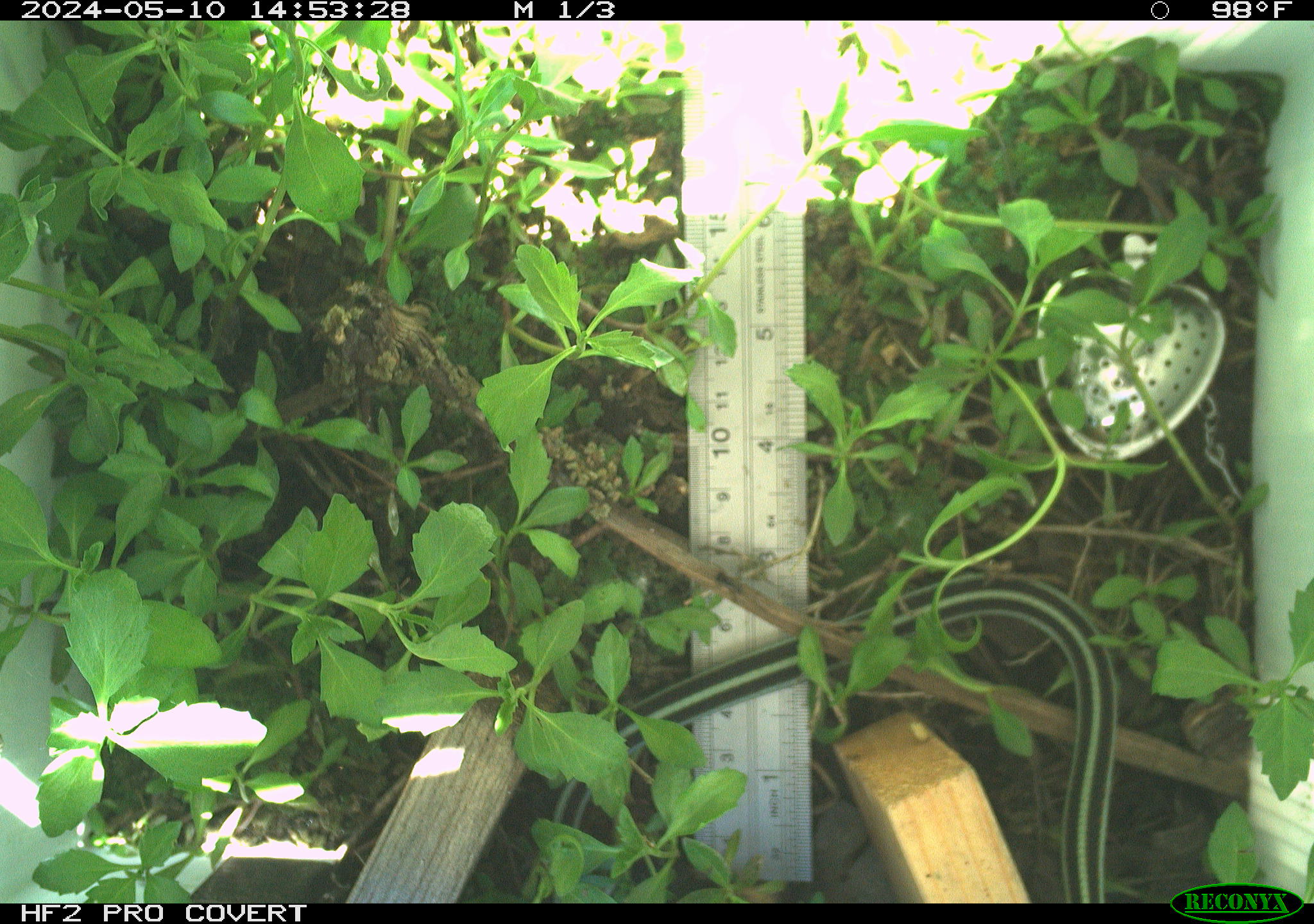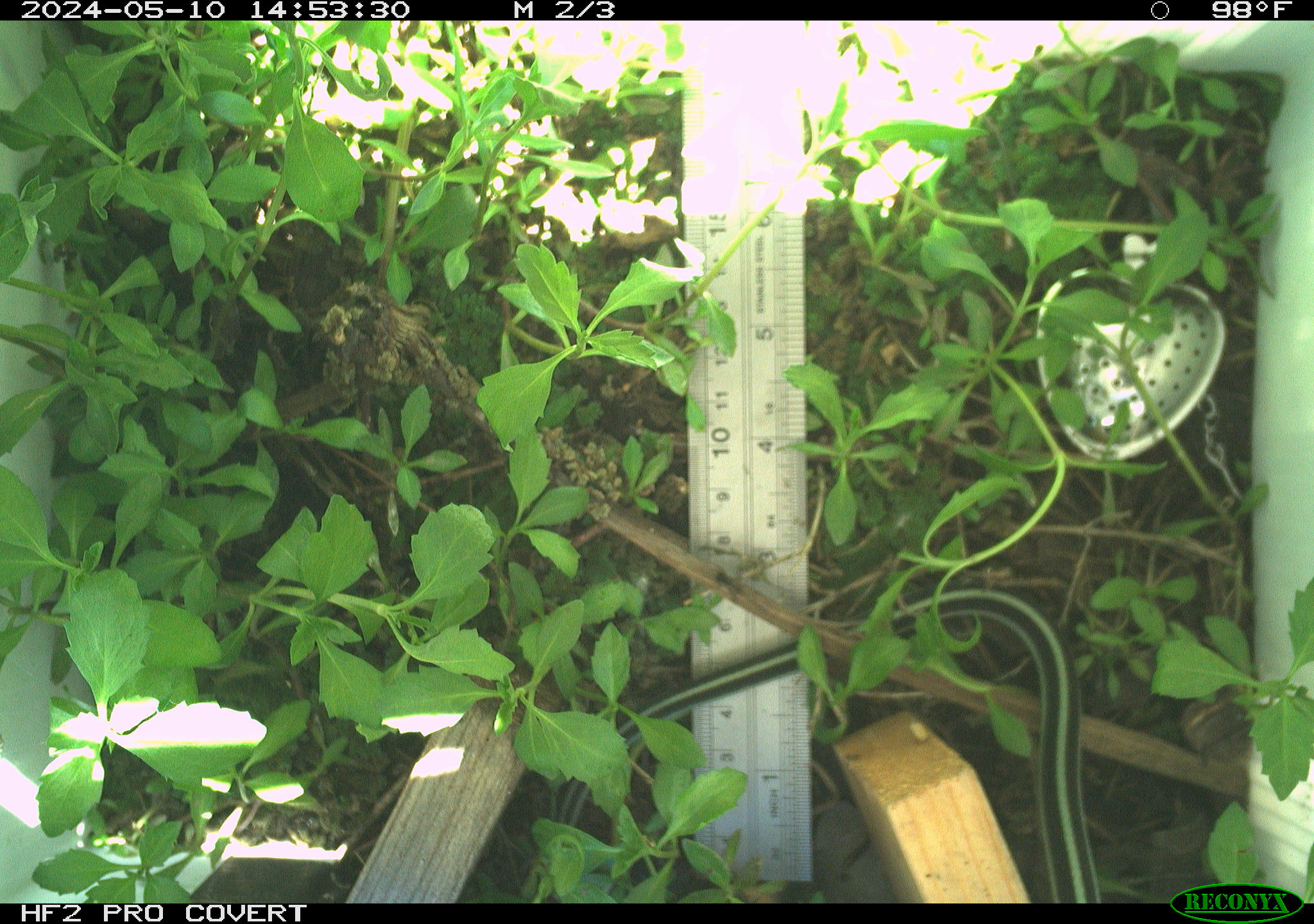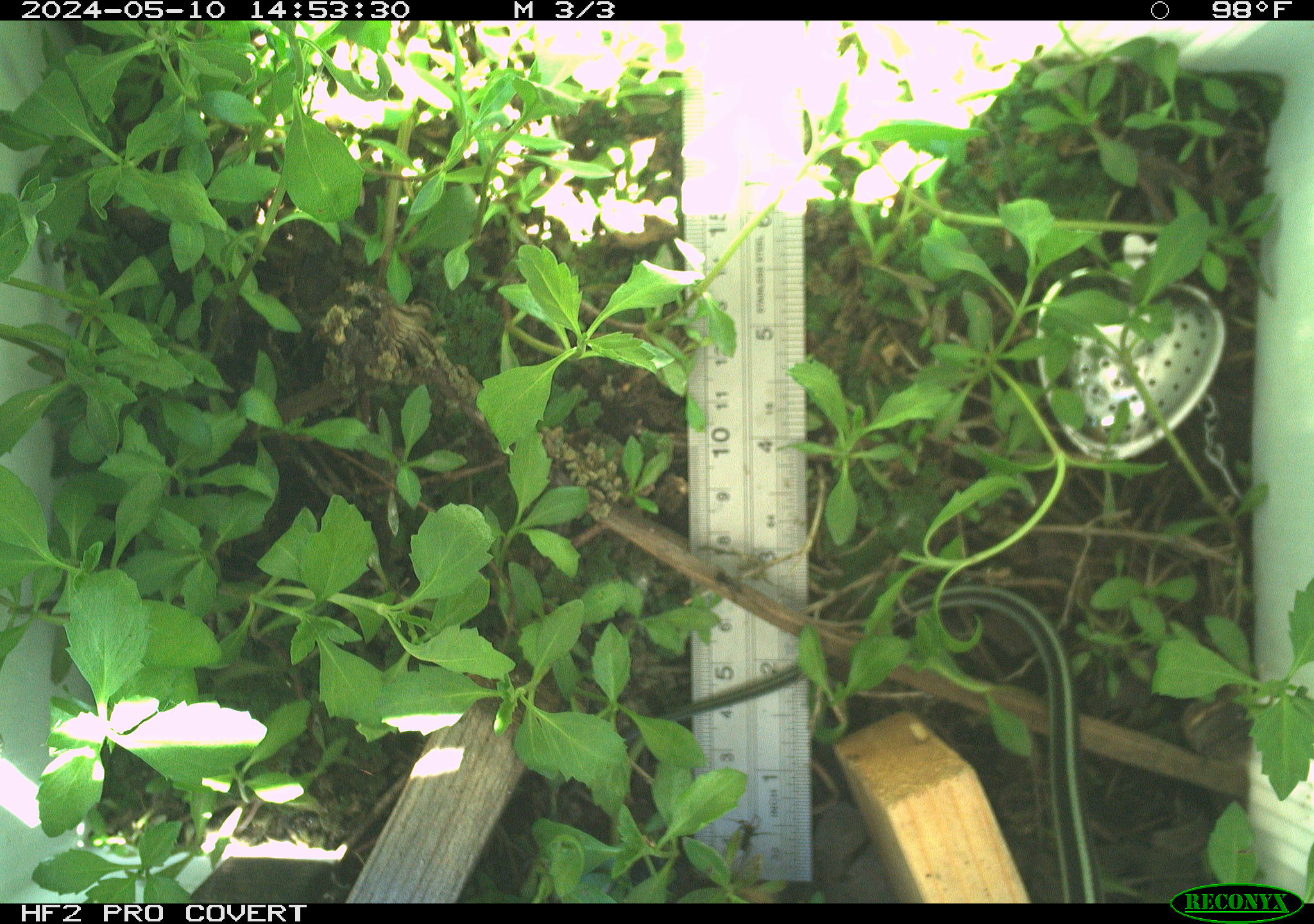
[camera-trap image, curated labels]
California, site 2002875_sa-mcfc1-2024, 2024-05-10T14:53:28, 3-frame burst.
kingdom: Animalia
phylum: Chordata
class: Reptilia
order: Squamata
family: Colubridae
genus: Thamnophis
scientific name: Thamnophis sirtalis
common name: common gartersnake